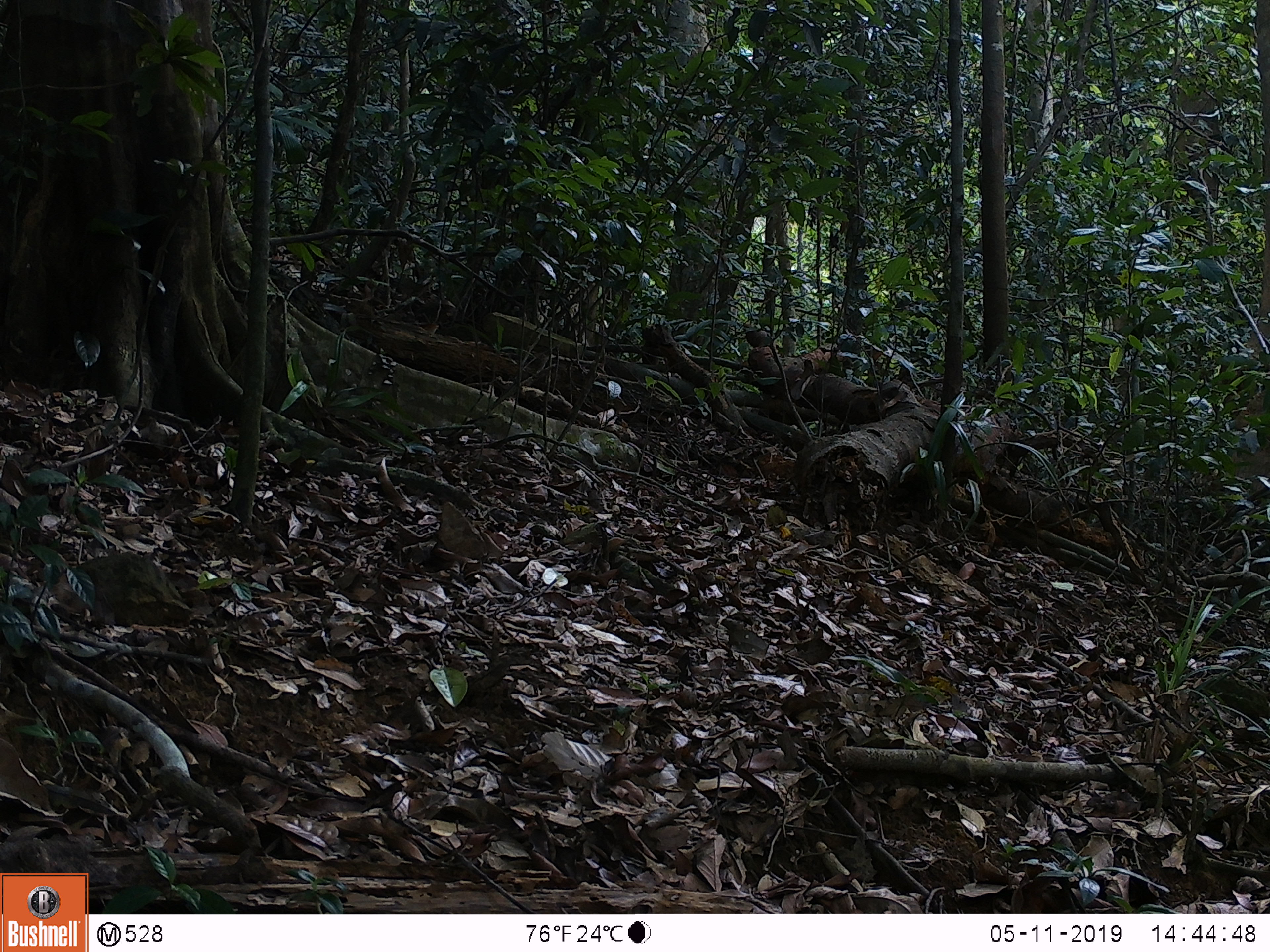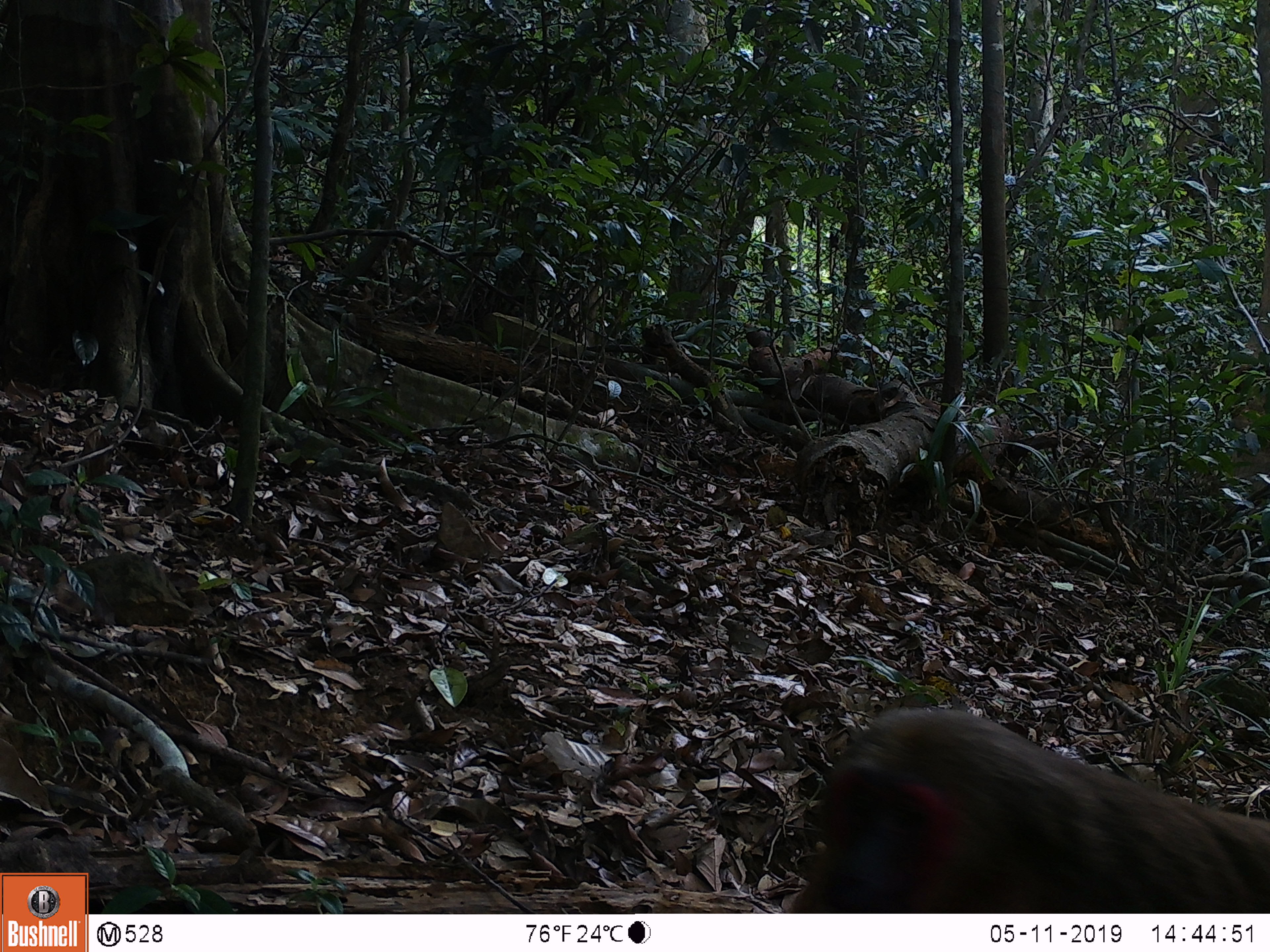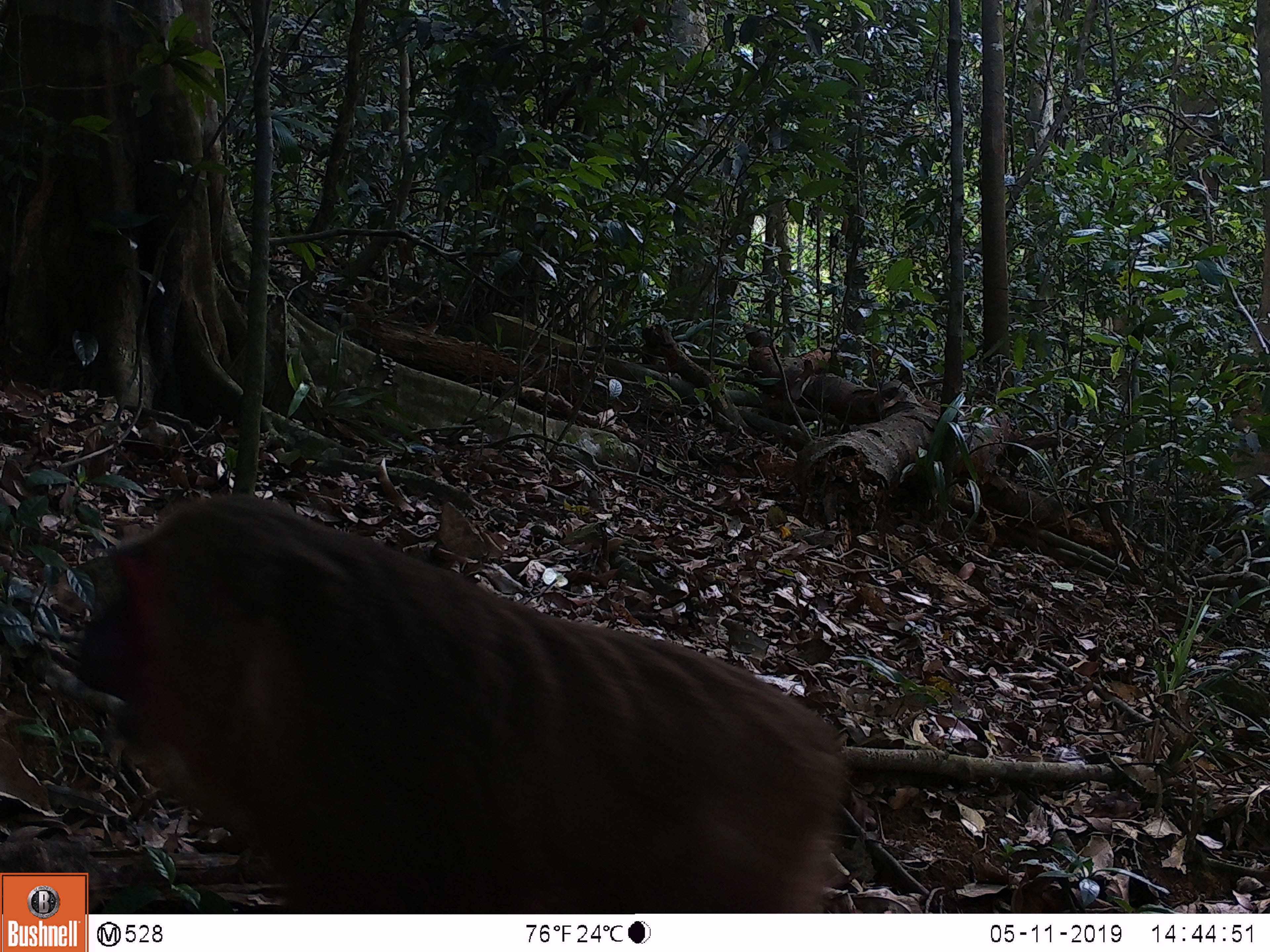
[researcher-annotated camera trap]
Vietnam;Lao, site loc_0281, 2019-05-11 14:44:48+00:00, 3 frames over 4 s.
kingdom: Animalia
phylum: Chordata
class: Mammalia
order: Primates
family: Cercopithecidae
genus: Macaca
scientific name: Macaca arctoides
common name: stump-tailed macaque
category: stump tailed macaque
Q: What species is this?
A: Stump tailed macaque (stump-tailed macaque) (Macaca arctoides).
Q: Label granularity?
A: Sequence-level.